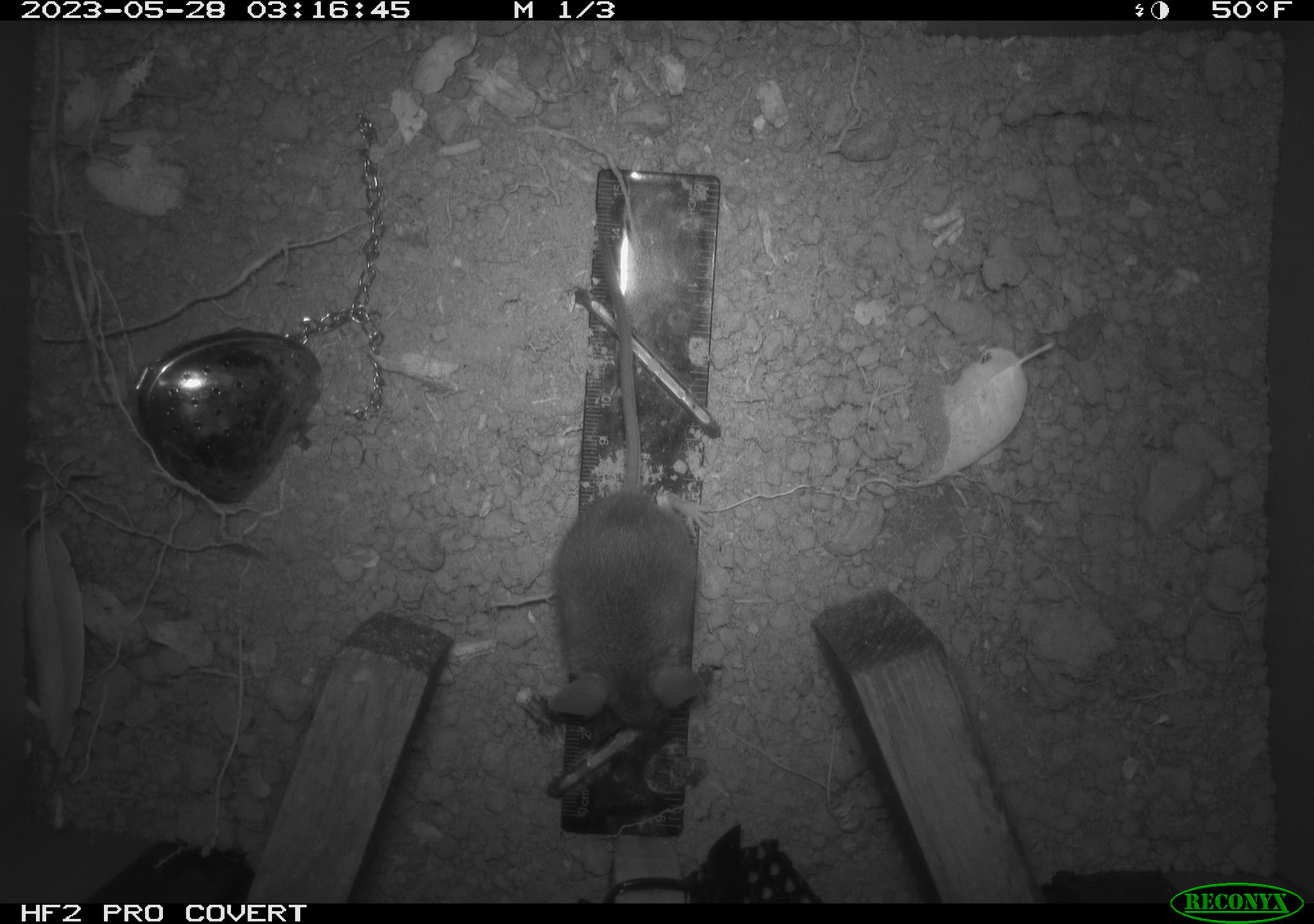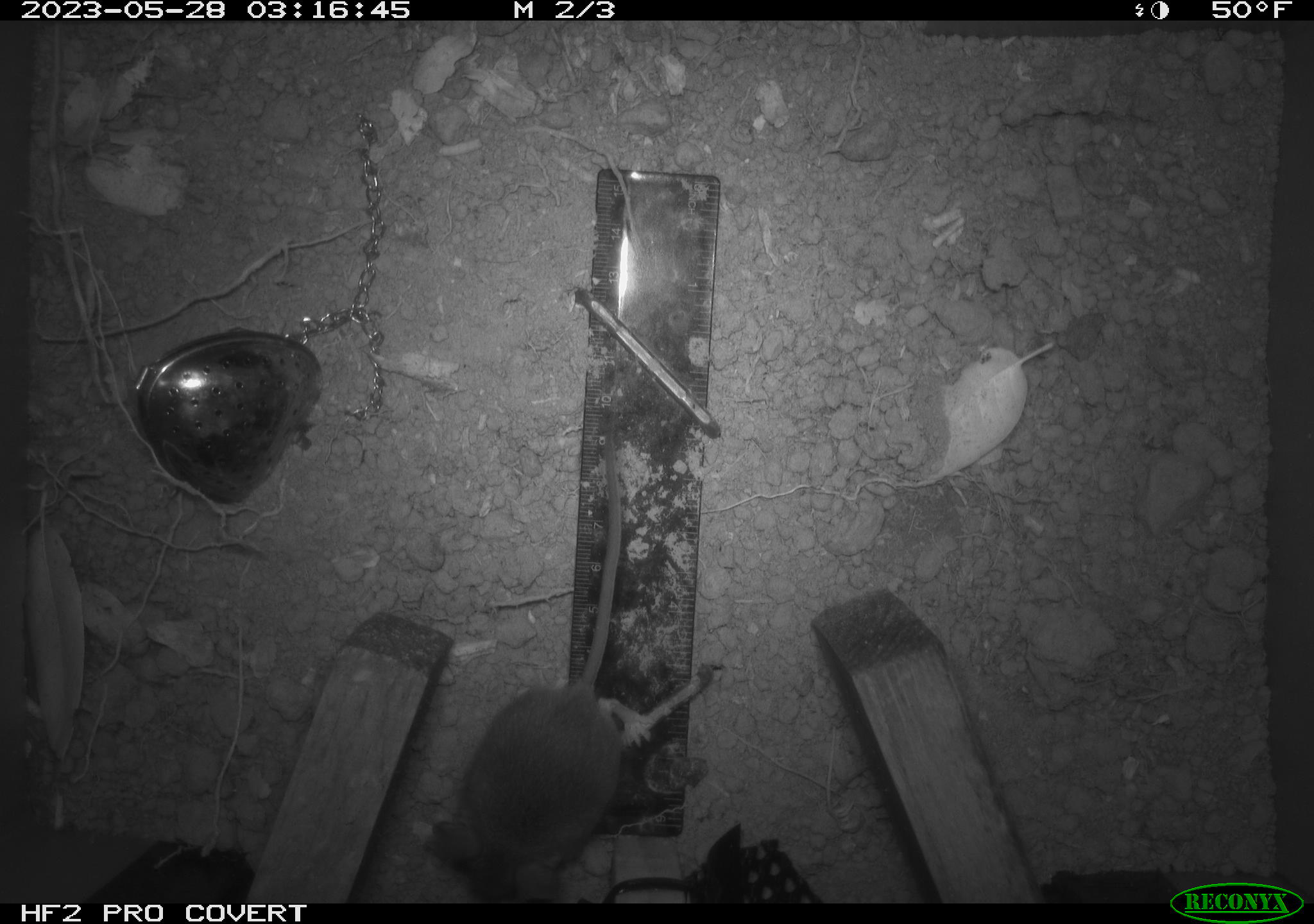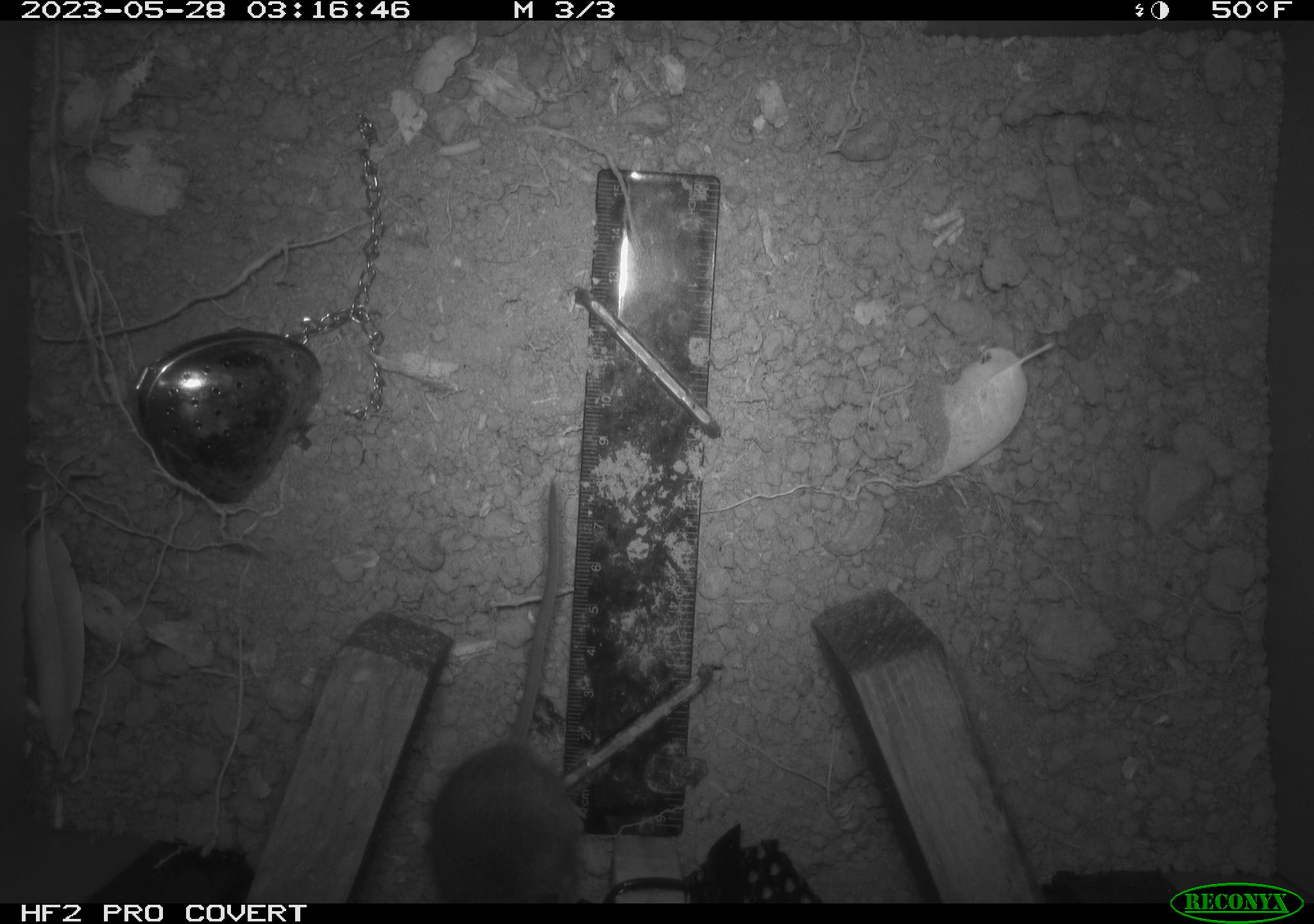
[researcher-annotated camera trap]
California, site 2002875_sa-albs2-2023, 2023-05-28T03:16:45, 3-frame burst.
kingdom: Animalia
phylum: Chordata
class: Mammalia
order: Rodentia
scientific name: Rodentia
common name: mouse species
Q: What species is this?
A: Mouse species (Rodentia).